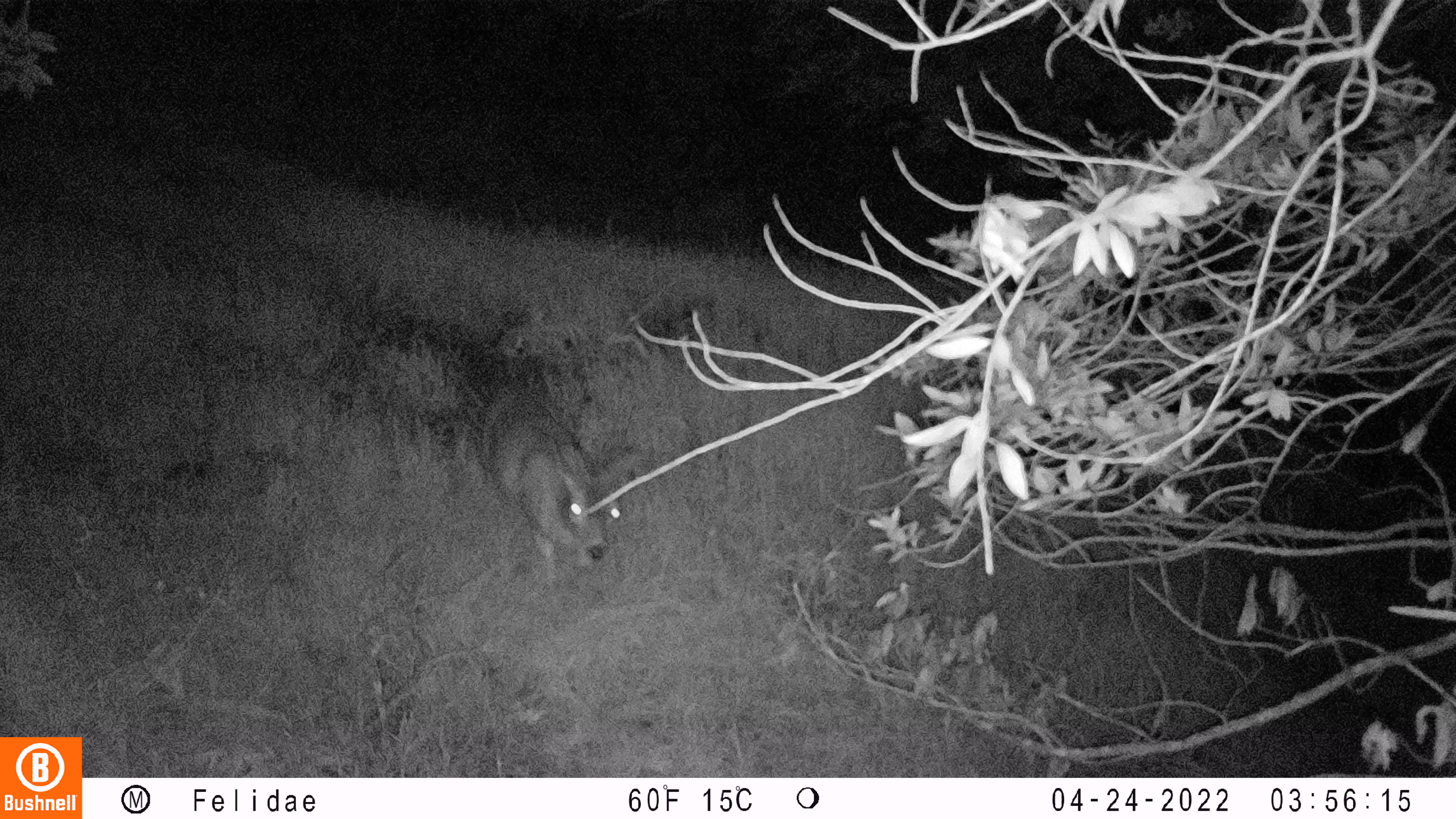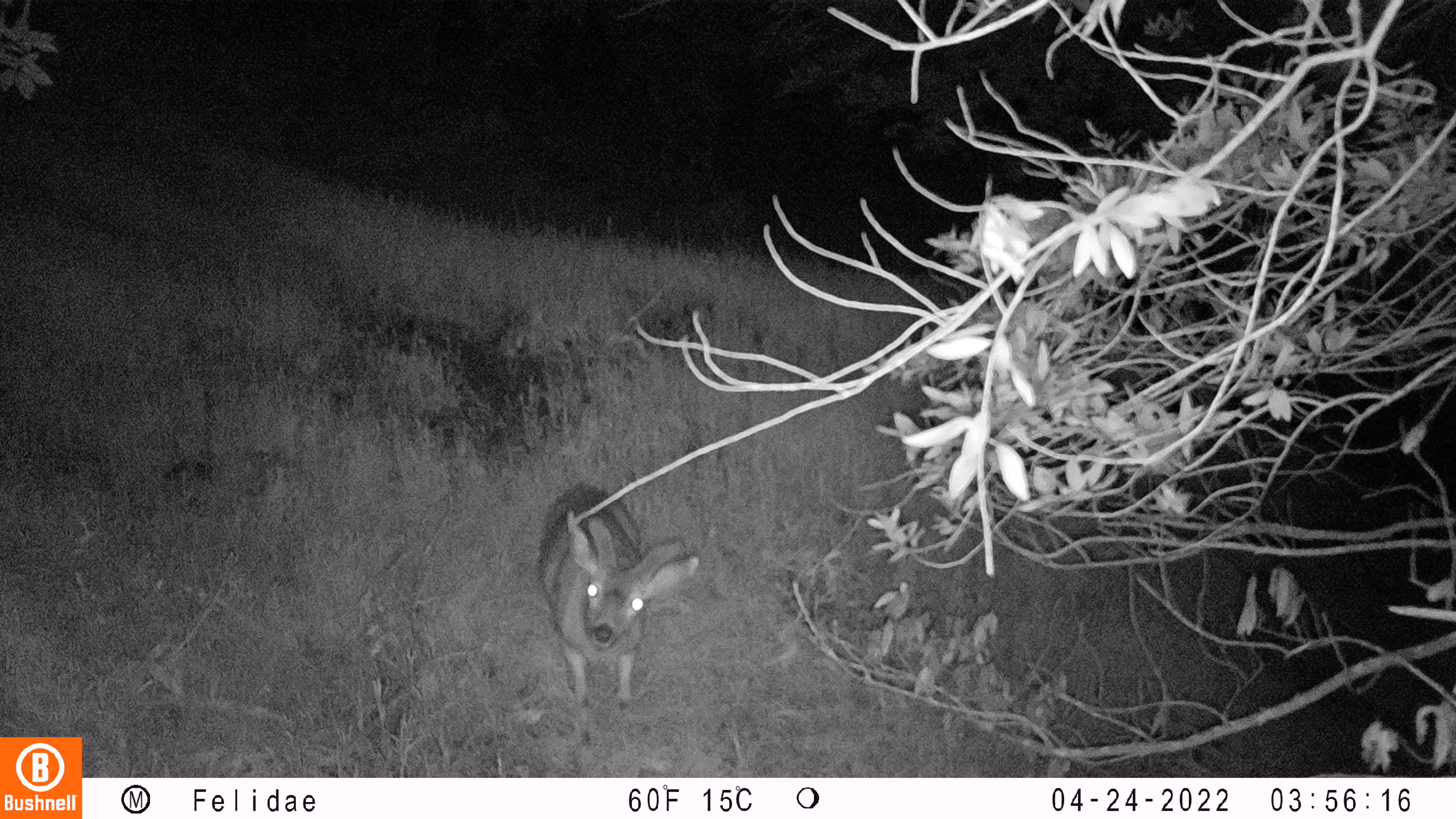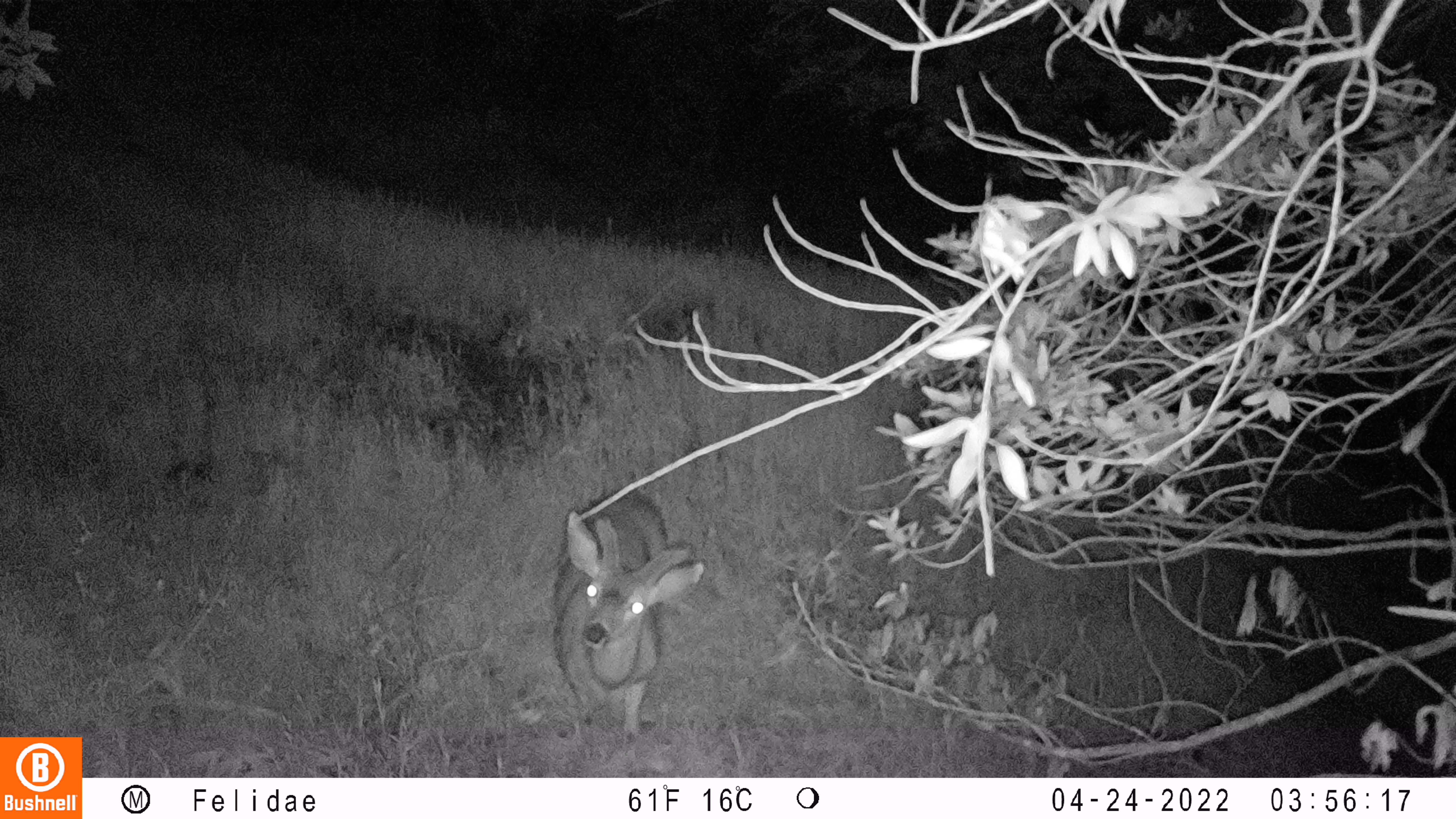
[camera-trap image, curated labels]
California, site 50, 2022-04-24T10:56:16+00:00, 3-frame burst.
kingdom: Animalia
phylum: Chordata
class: Mammalia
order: Artiodactyla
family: Cervidae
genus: Odocoileus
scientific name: Odocoileus hemionus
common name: mule deer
Mule deer (Odocoileus hemionus).